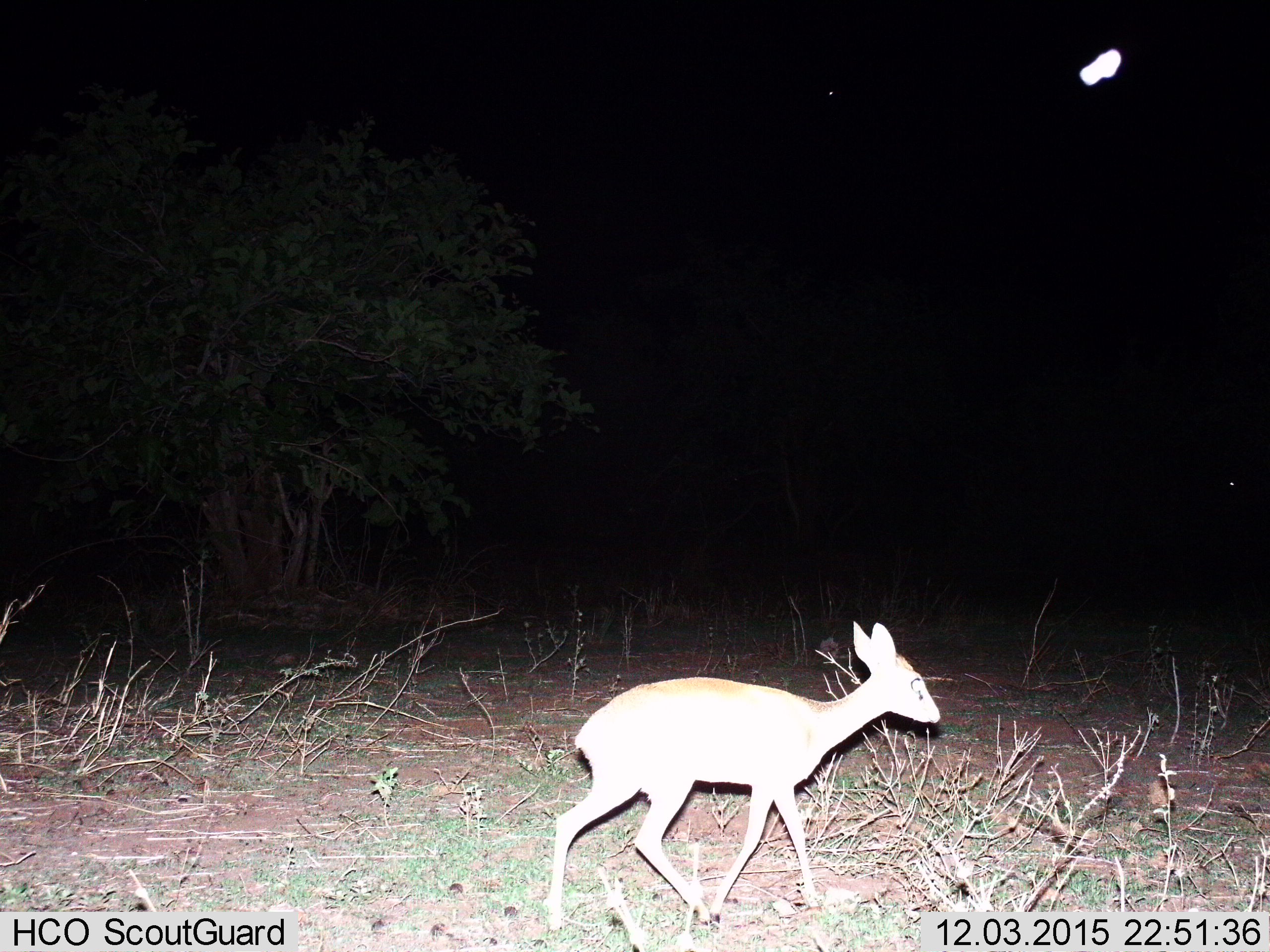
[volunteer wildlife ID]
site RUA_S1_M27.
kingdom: Animalia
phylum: Chordata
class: Mammalia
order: Artiodactyla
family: Bovidae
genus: Madoqua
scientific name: Madoqua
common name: dik-dik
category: dikdik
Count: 1.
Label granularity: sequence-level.